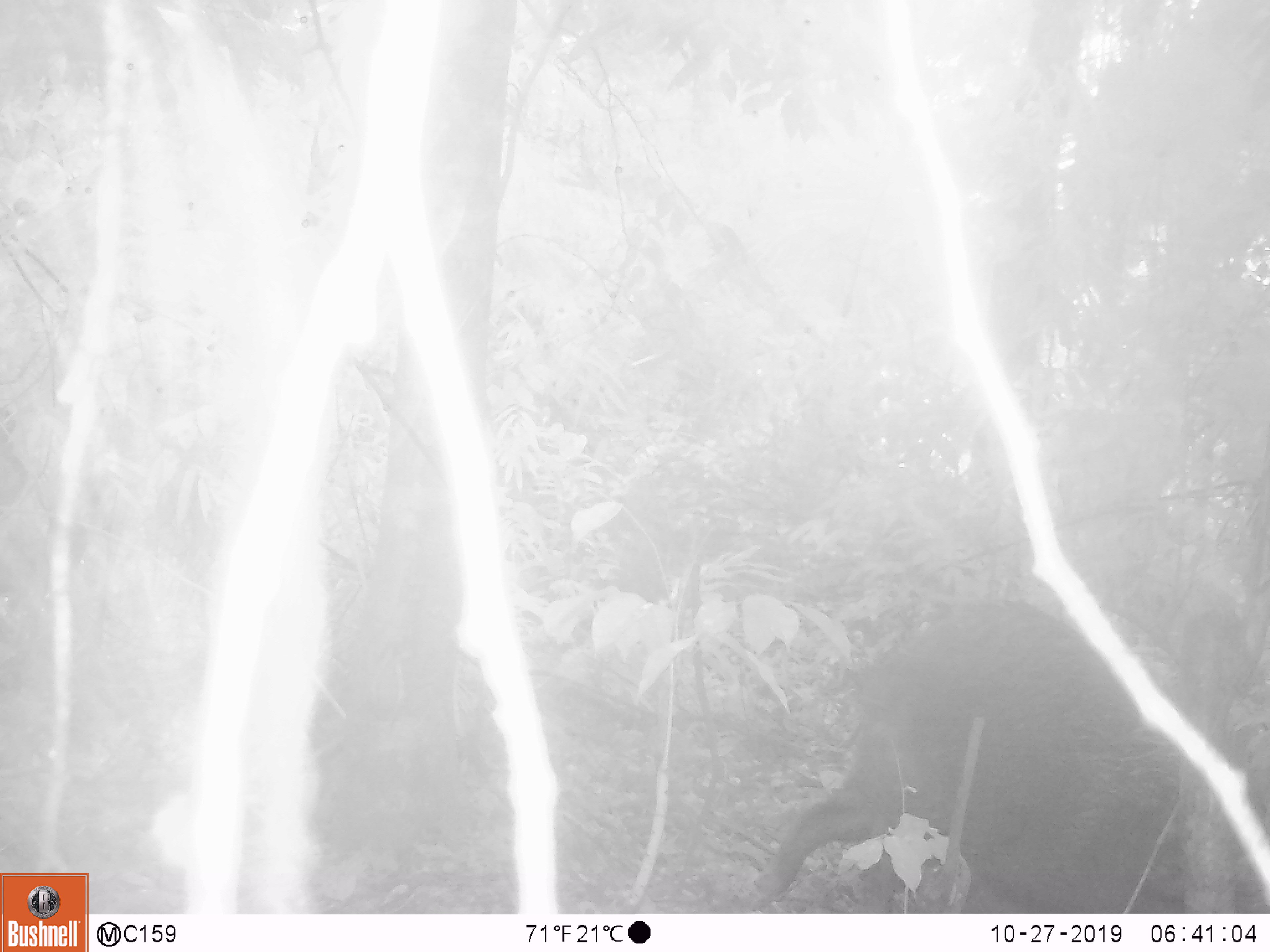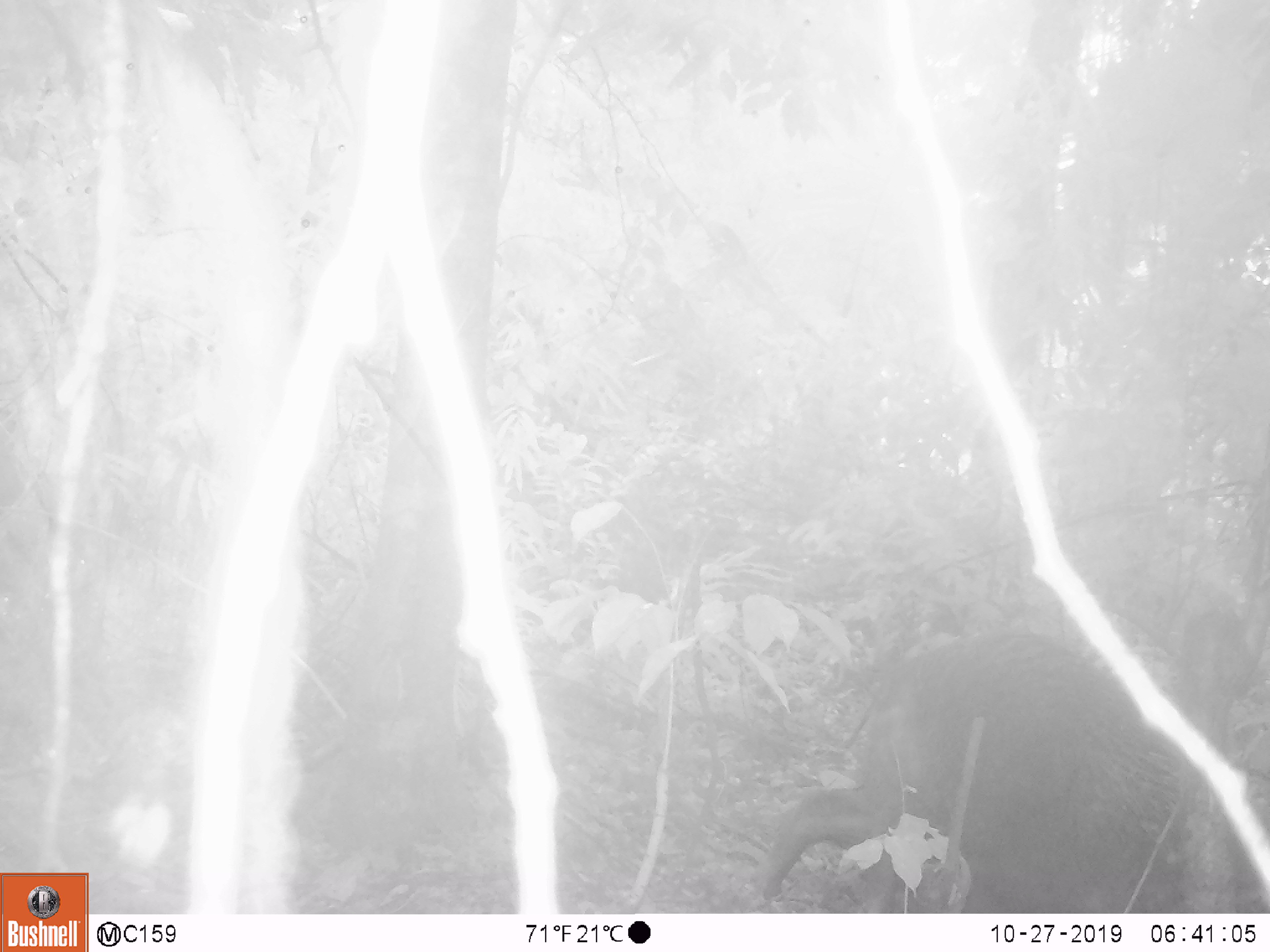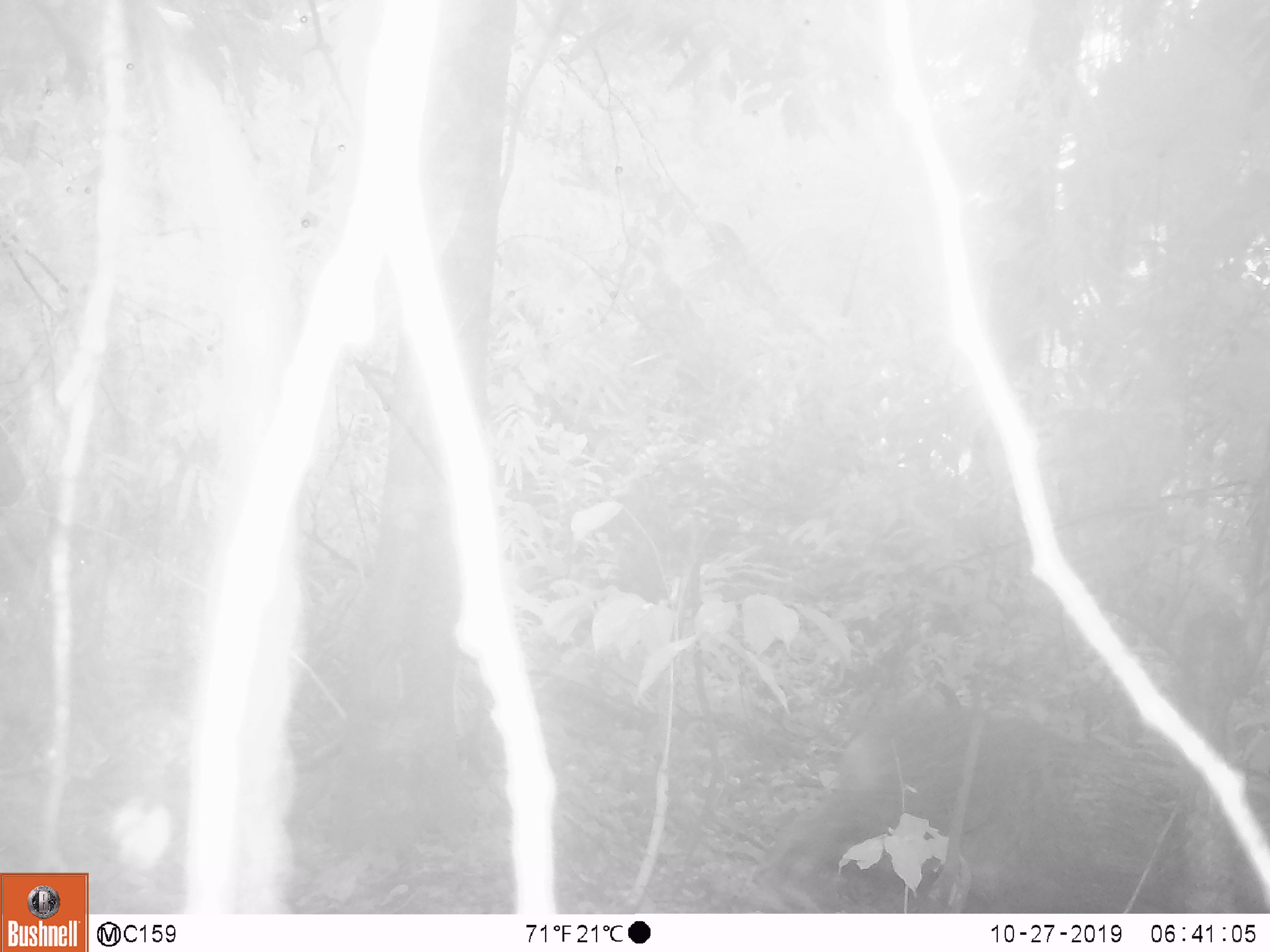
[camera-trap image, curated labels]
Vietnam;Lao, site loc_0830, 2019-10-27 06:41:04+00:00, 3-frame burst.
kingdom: Animalia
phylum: Chordata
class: Mammalia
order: Artiodactyla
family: Suidae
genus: Sus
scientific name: Sus scrofa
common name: eurasian wild pig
Eurasian wild pig (Sus scrofa). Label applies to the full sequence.